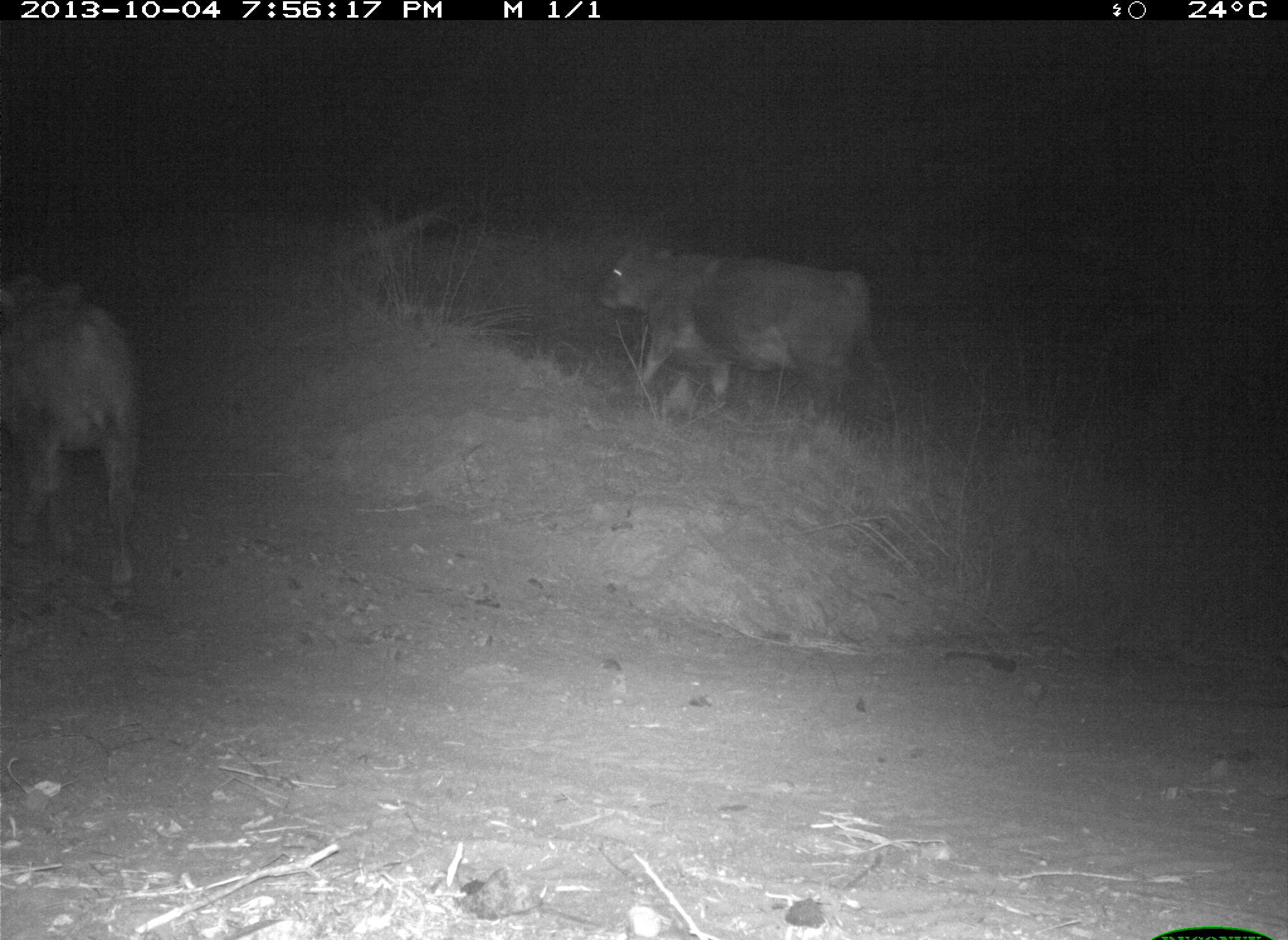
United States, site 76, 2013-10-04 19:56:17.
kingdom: Animalia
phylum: Chordata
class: Mammalia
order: Artiodactyla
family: Bovidae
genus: Bos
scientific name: Bos taurus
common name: cow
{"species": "cow (Bos taurus)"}